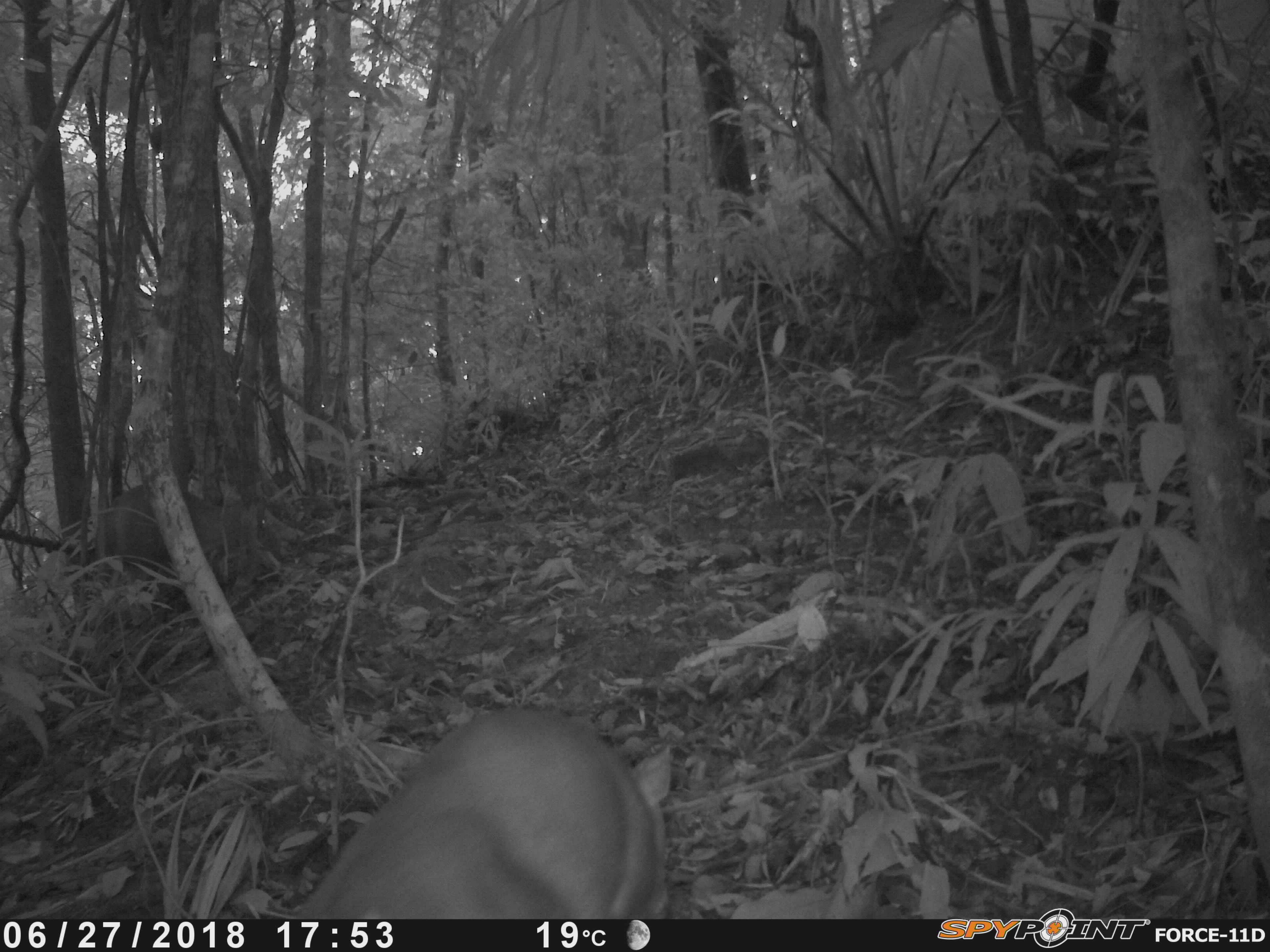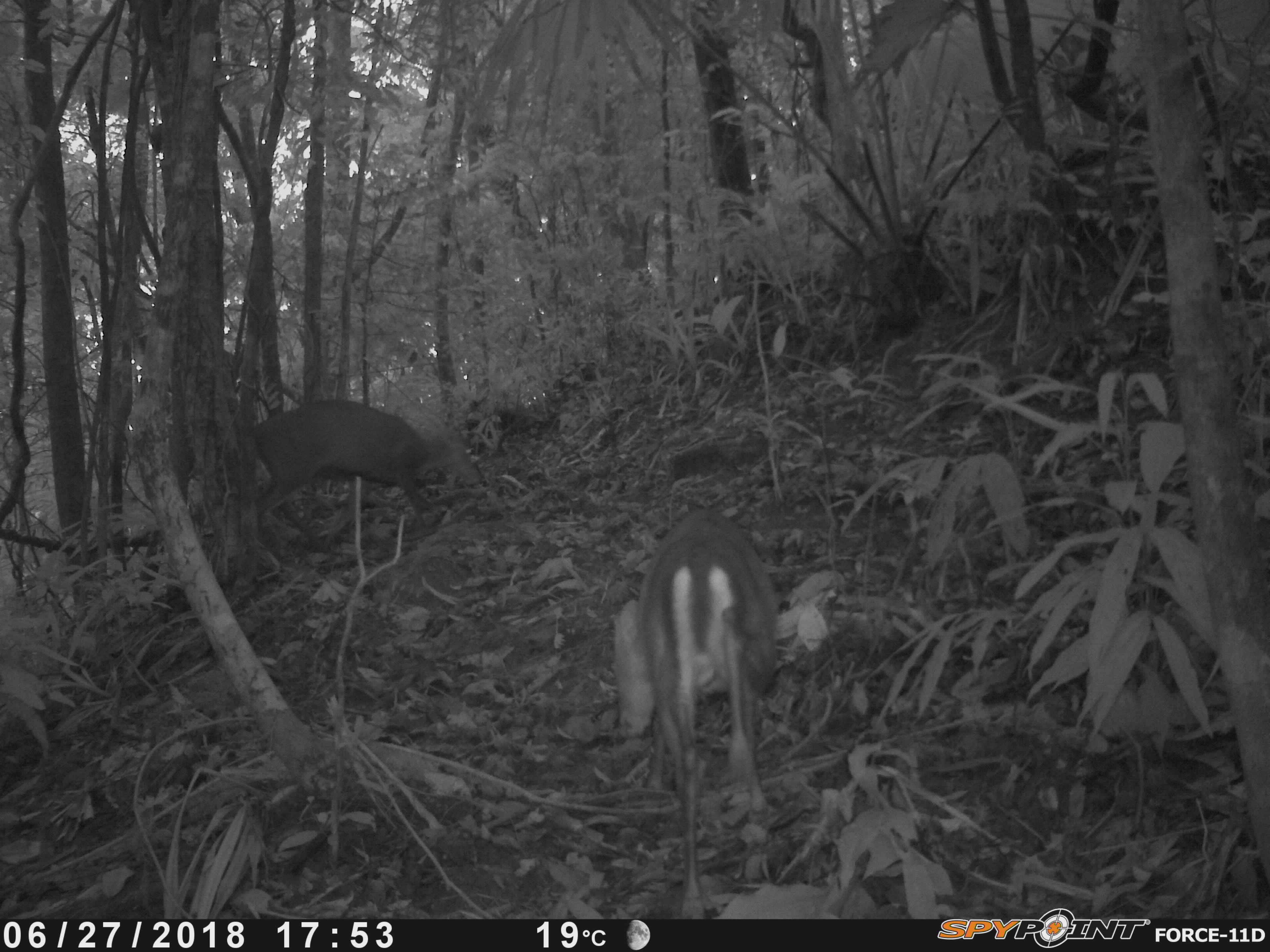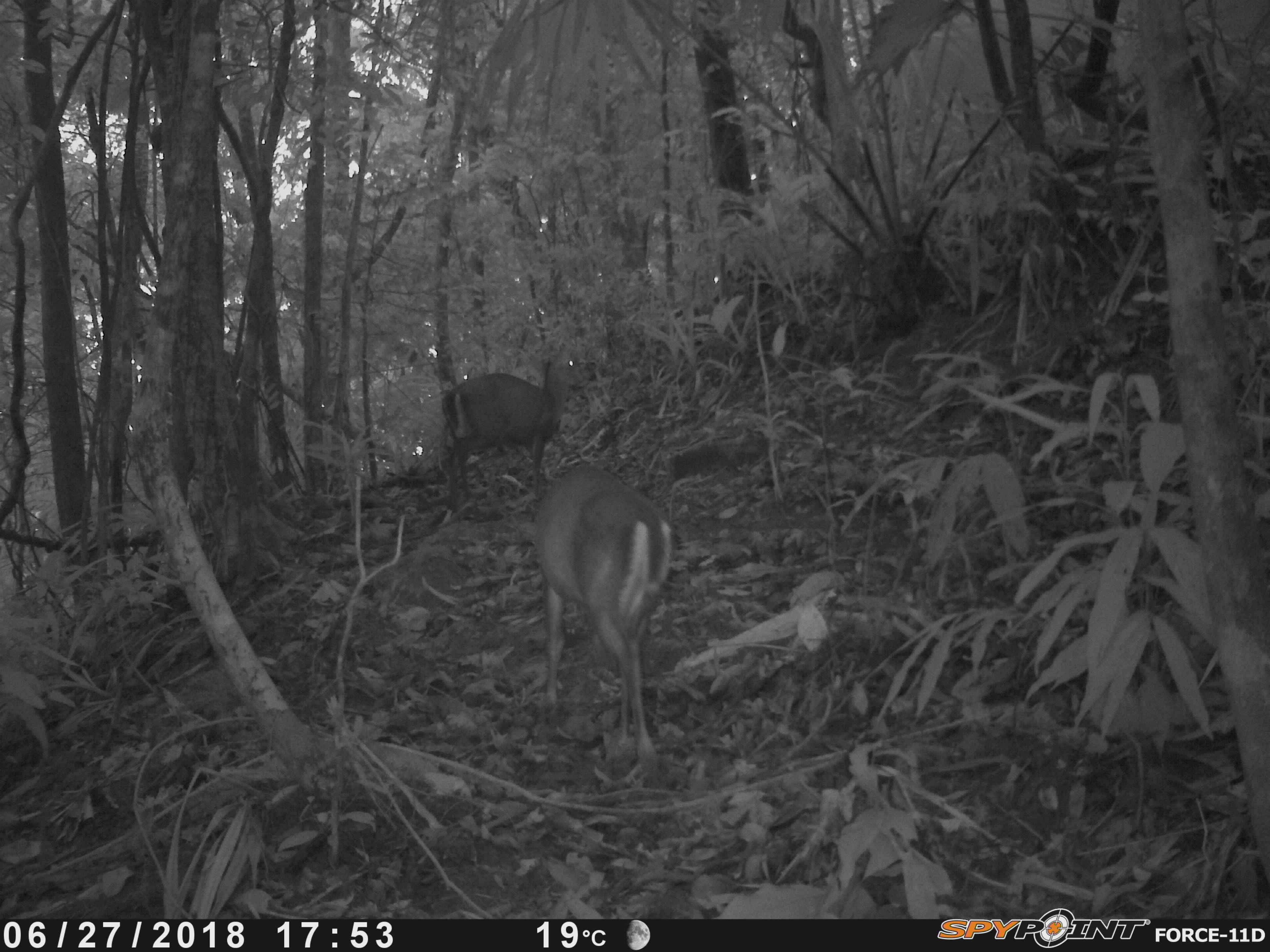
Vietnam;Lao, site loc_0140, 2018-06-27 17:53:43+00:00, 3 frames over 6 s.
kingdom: Animalia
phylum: Chordata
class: Mammalia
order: Artiodactyla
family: Cervidae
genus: Muntiacus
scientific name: Muntiacus rooseveltorum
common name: roosevelt's muntjac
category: roosevelts muntjac group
Roosevelts muntjac group (roosevelt's muntjac) (Muntiacus rooseveltorum). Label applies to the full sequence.